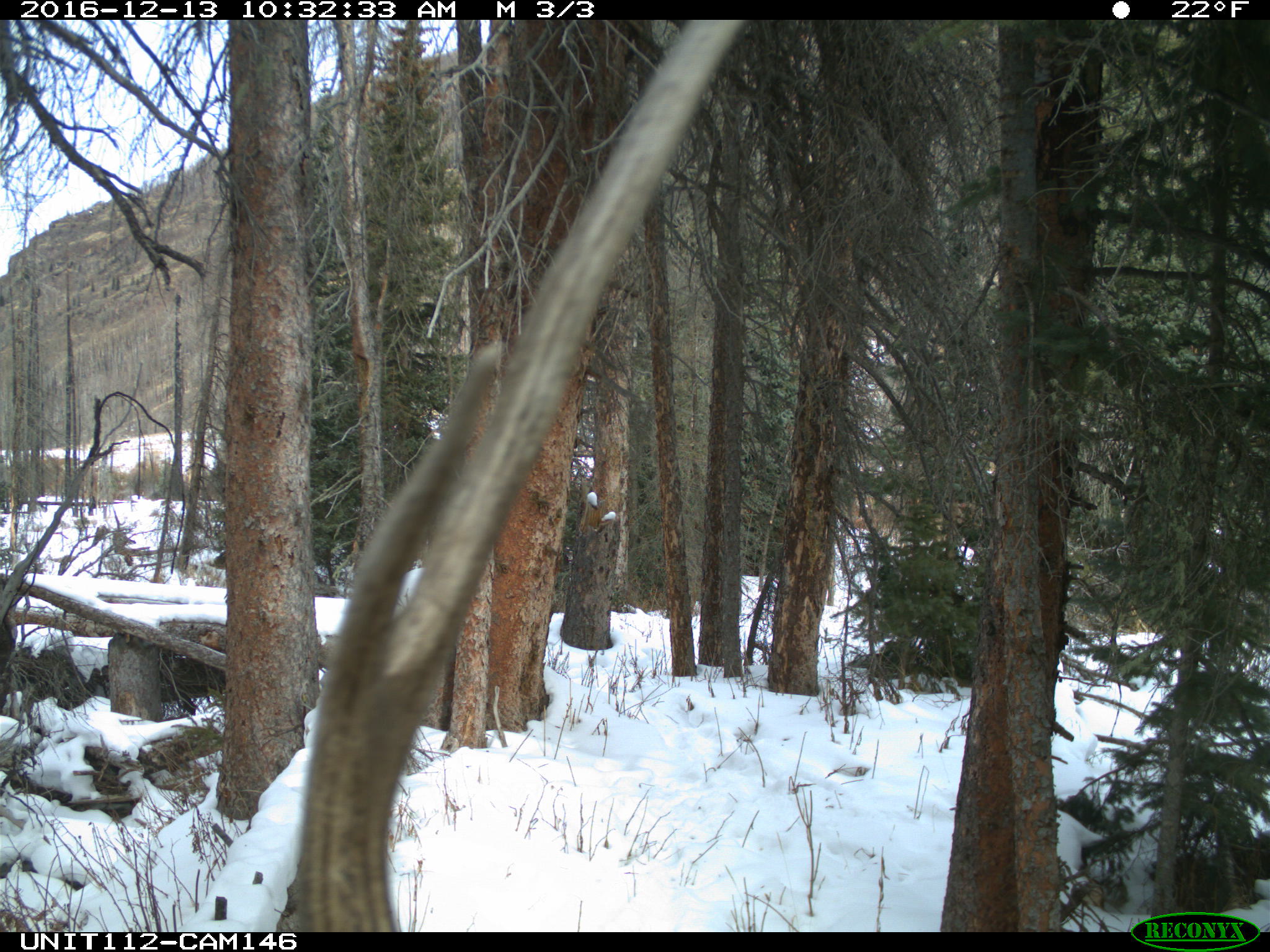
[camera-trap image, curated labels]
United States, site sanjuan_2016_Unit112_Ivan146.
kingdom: Animalia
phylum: Chordata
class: Mammalia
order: Artiodactyla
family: Cervidae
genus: Cervus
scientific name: Cervus elaphus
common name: red deer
Cervus elaphus (red deer).